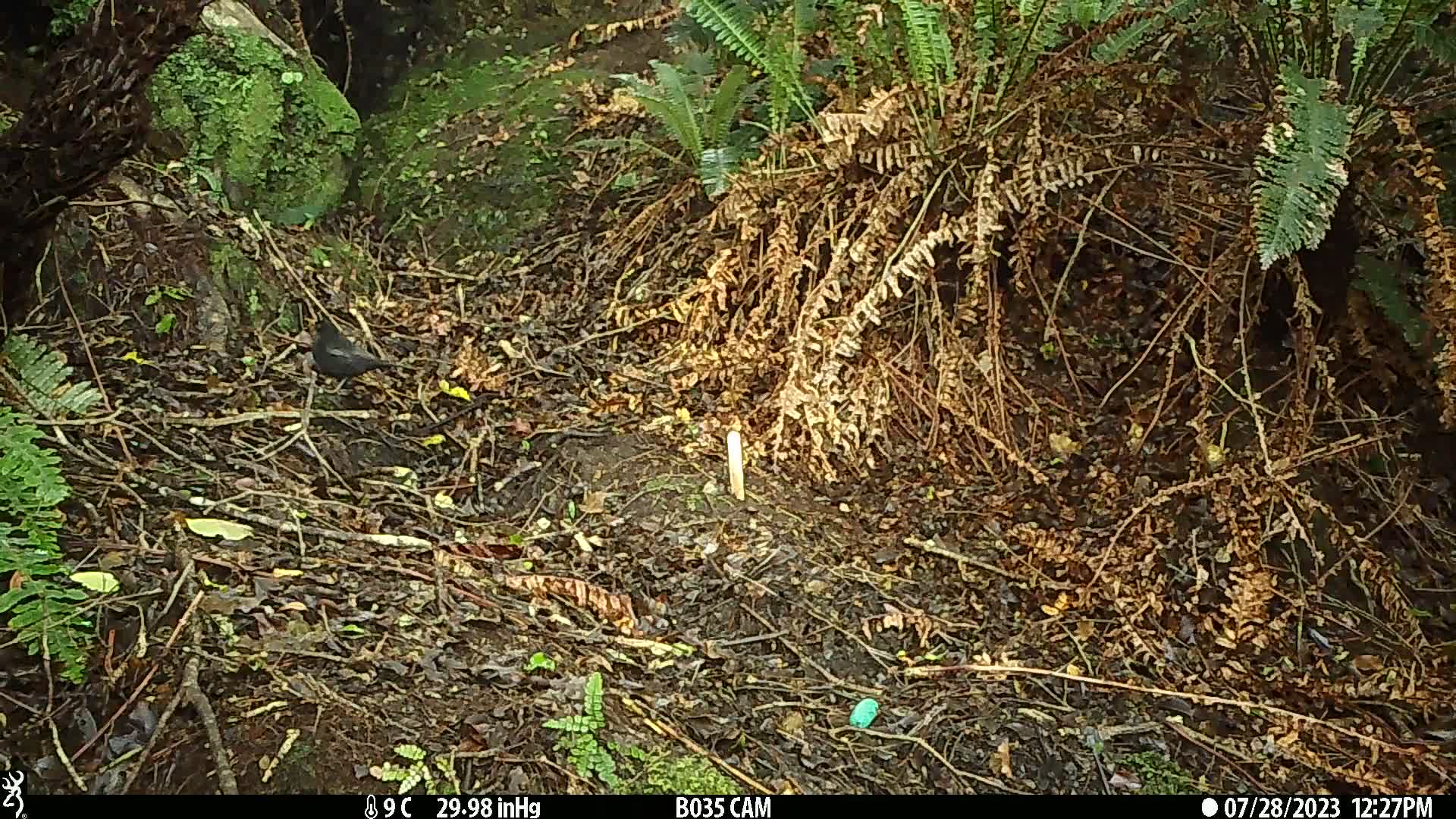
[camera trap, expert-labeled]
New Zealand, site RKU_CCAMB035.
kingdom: Animalia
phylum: Chordata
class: Aves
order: Passeriformes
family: Turdidae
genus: Turdus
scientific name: Turdus merula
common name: eurasian blackbird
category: blackbird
Blackbird (eurasian blackbird) (Turdus merula).